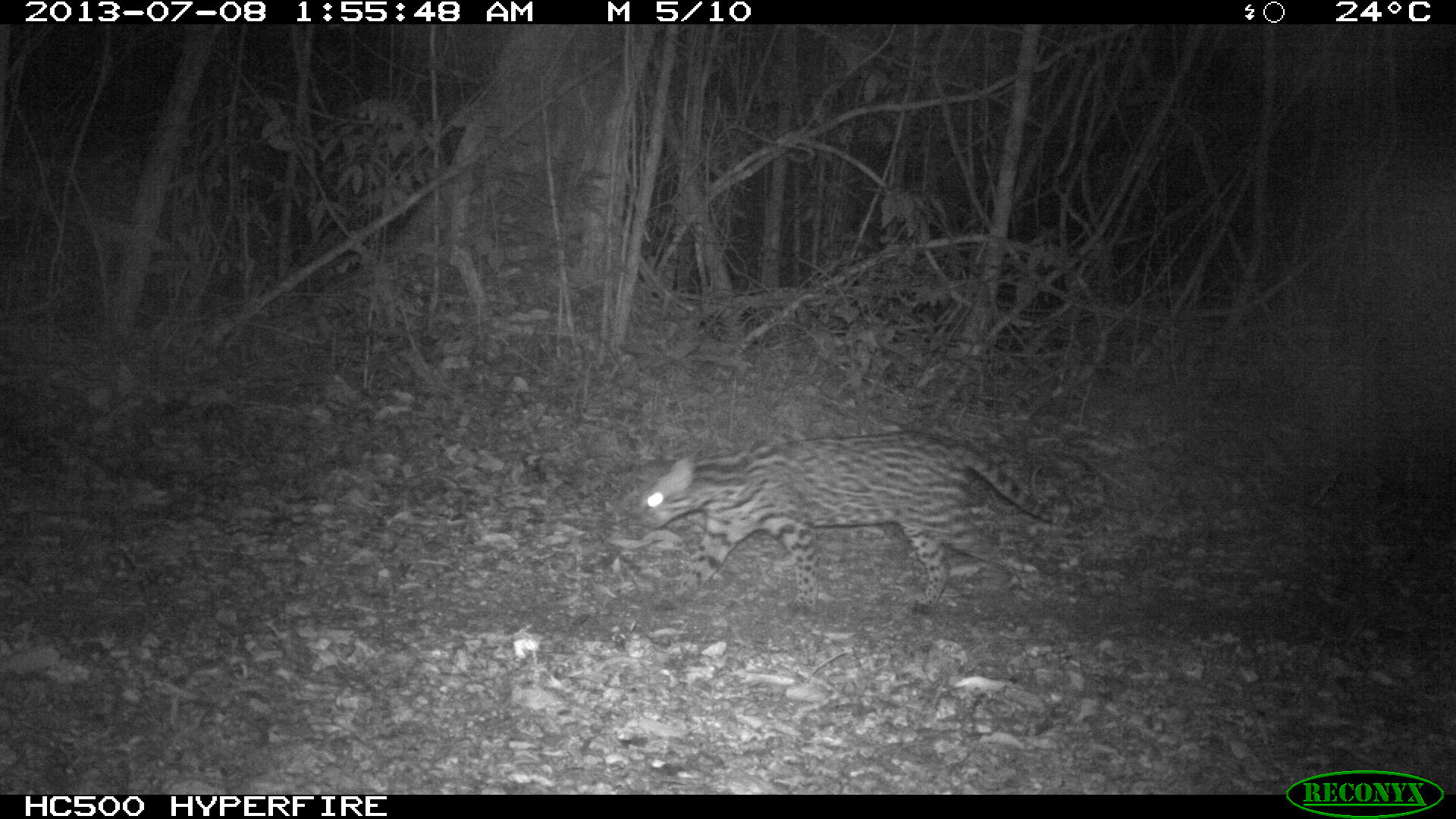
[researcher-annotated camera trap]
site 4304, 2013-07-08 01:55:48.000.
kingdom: Animalia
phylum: Chordata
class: Mammalia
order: Carnivora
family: Felidae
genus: Leopardus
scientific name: Leopardus pardalis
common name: ocelot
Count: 1.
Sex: female.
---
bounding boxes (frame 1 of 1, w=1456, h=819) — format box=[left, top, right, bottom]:
leopardus pardalis: box=[631, 429, 1103, 619]